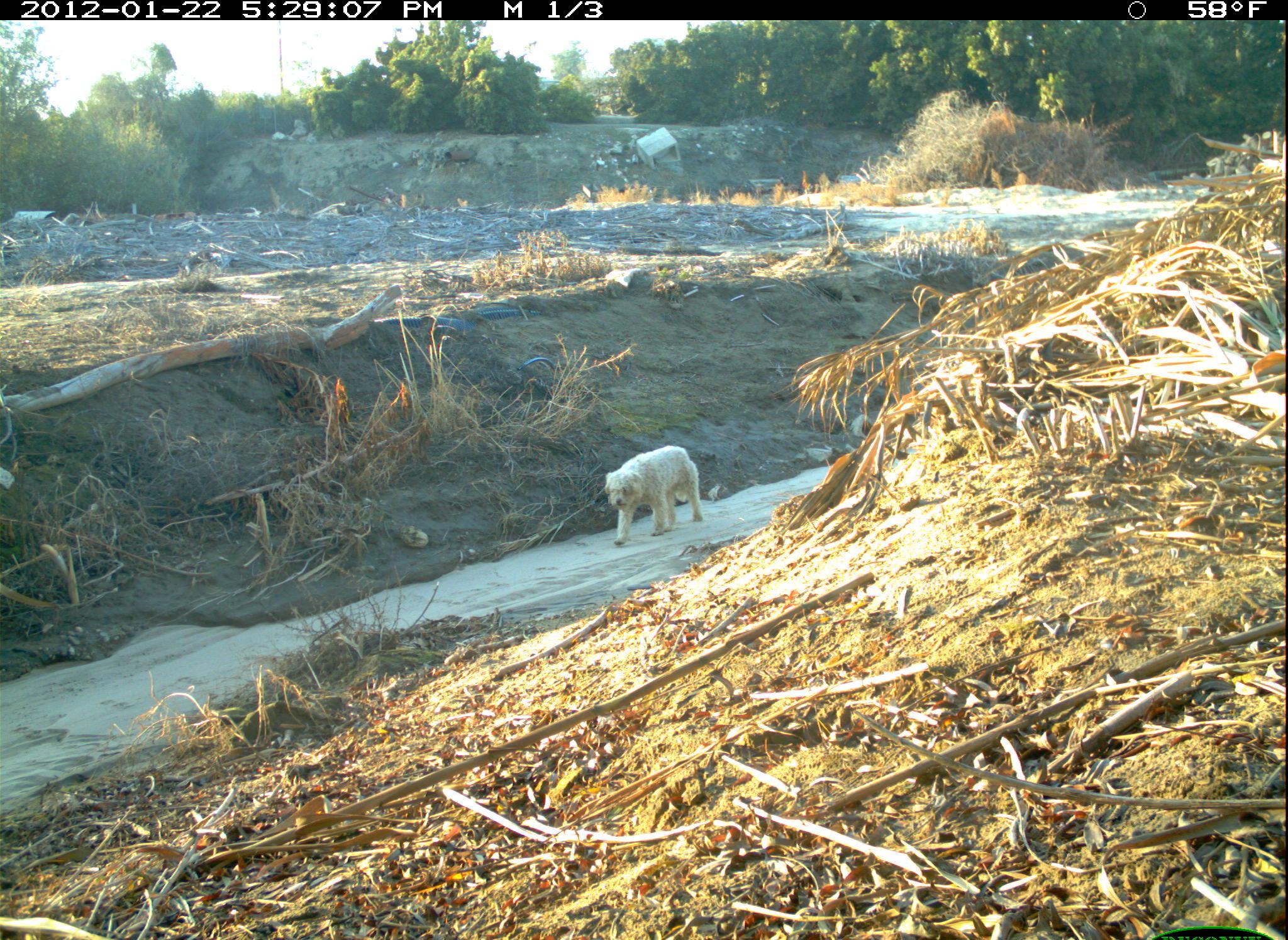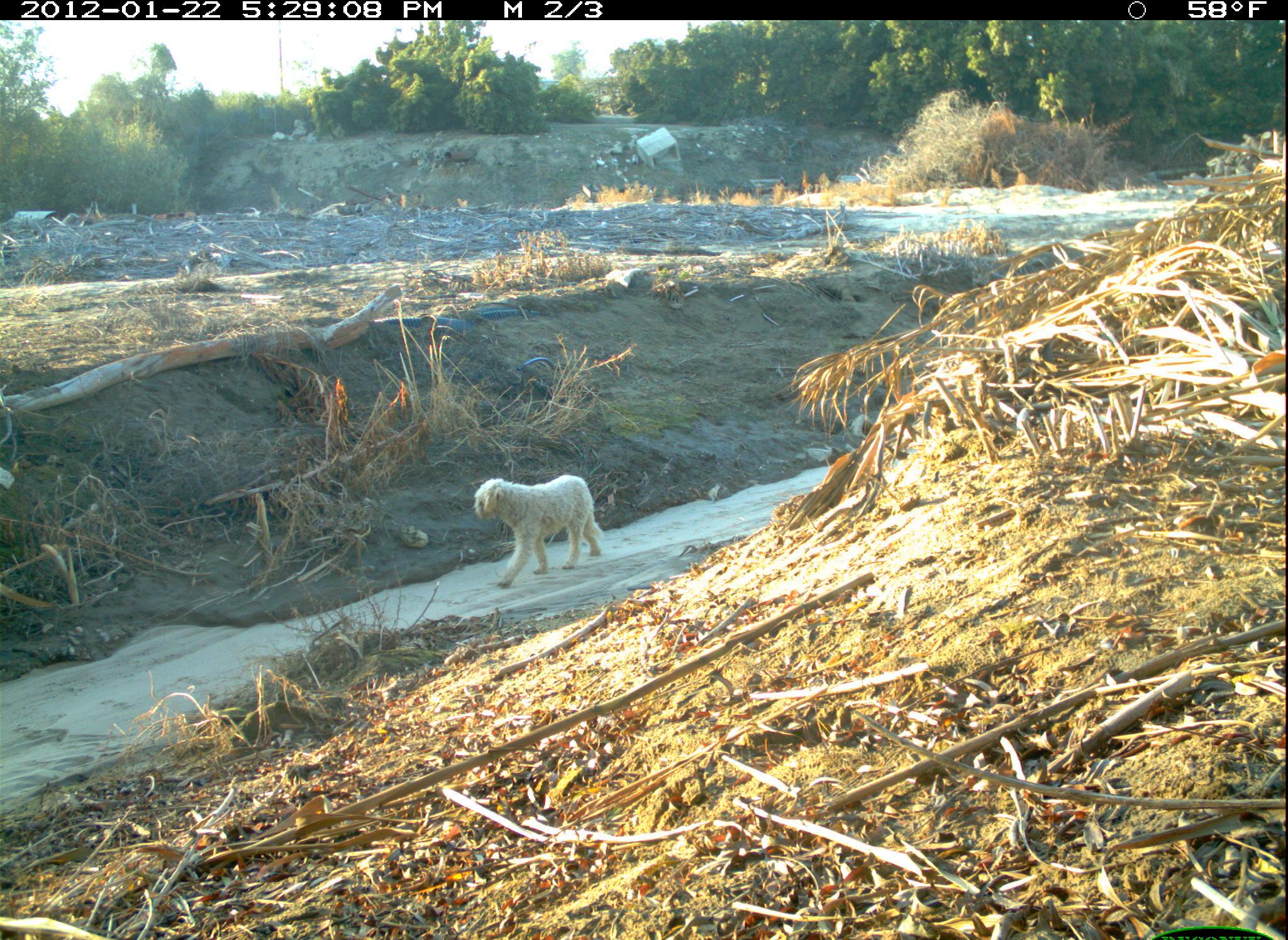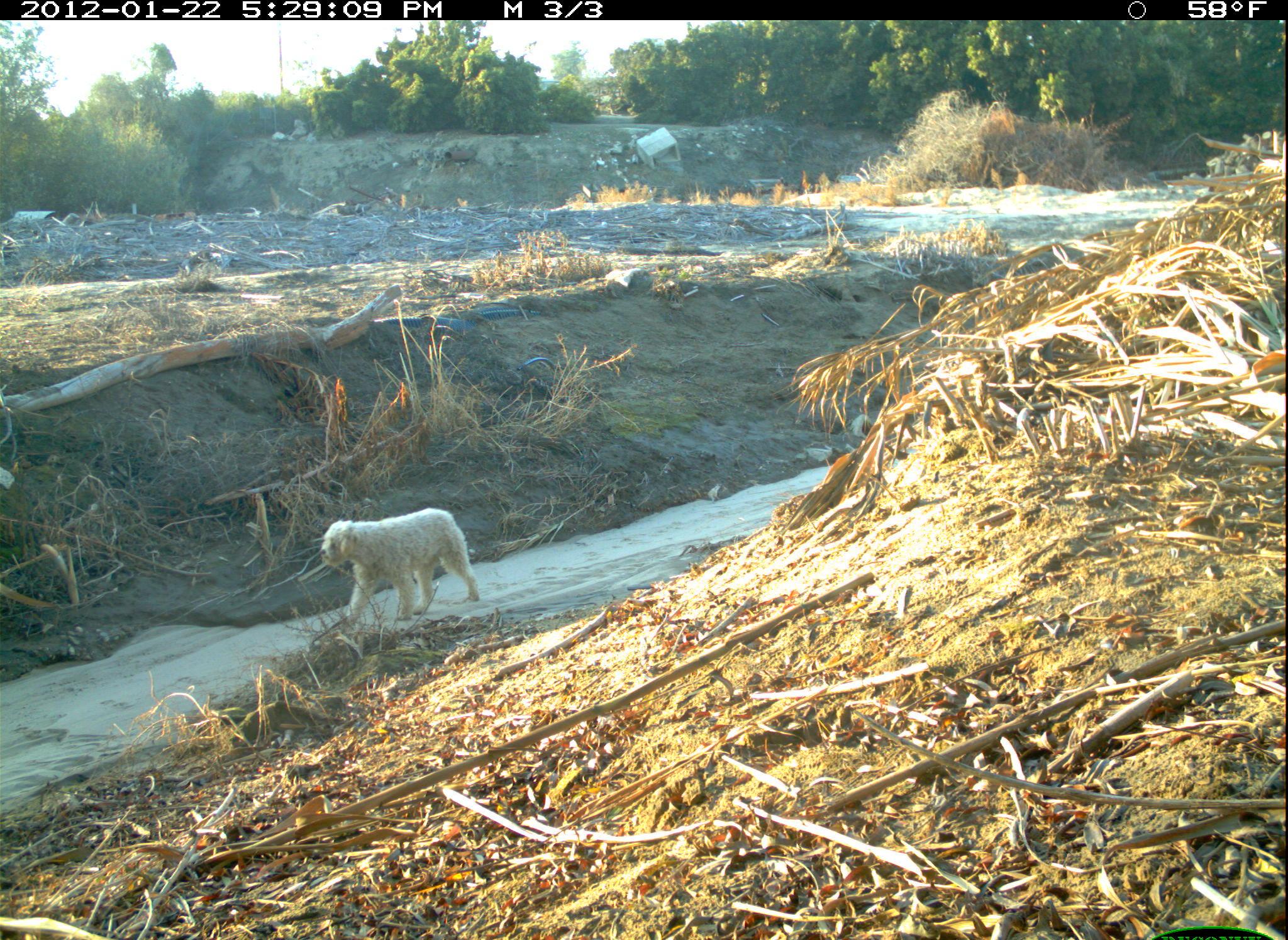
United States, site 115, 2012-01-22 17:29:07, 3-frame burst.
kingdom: Animalia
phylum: Chordata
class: Mammalia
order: Carnivora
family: Canidae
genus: Canis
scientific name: Canis familiaris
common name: domestic dog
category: dog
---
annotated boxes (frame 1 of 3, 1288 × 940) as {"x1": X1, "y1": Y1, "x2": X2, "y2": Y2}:
dog: {"x1": 591, "y1": 438, "x2": 716, "y2": 549}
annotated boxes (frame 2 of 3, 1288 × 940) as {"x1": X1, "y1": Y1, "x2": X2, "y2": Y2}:
dog: {"x1": 477, "y1": 465, "x2": 612, "y2": 601}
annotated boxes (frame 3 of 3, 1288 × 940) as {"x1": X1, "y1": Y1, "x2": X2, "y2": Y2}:
dog: {"x1": 314, "y1": 506, "x2": 494, "y2": 641}